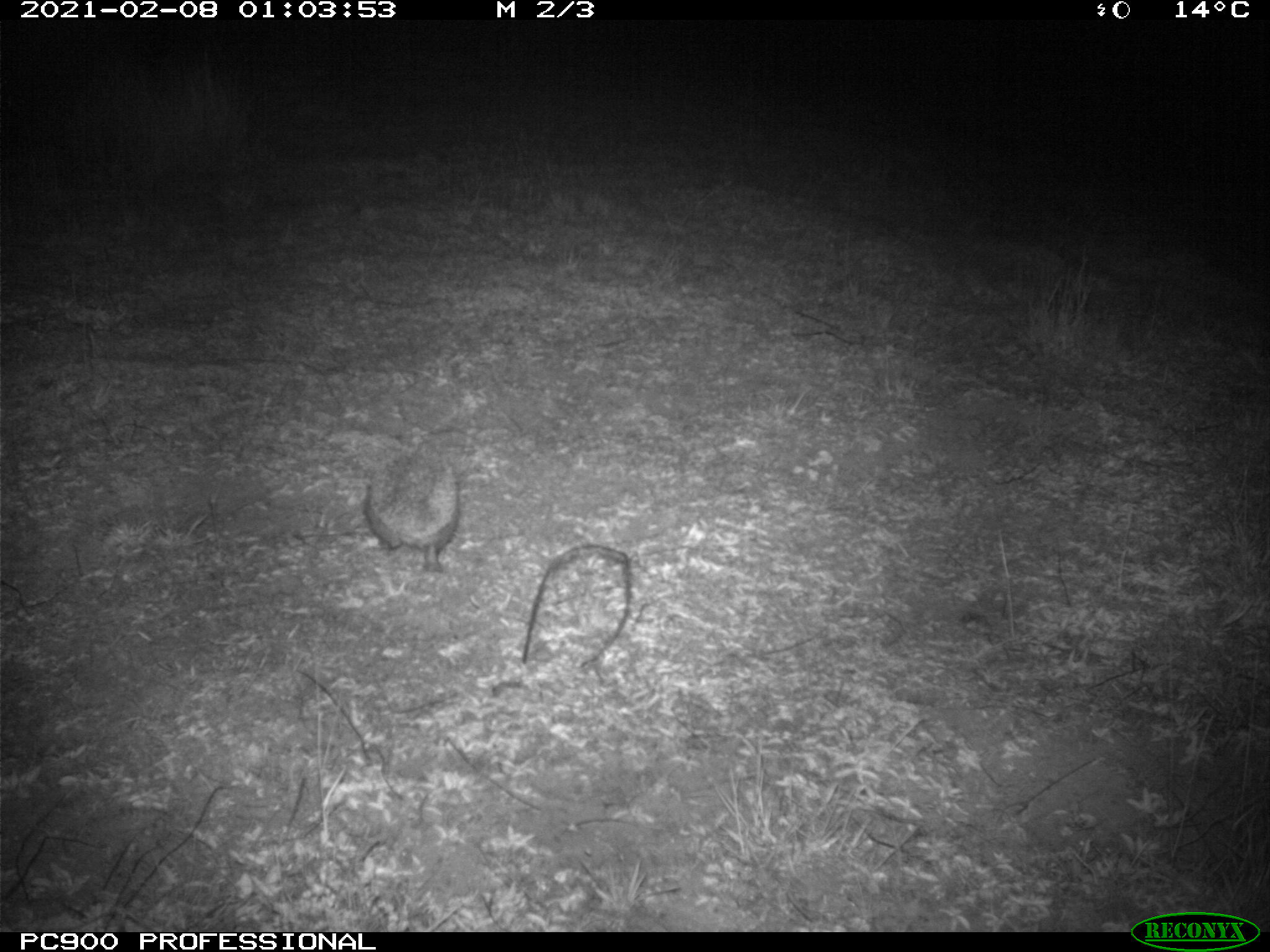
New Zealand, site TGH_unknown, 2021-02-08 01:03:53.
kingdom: Animalia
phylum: Chordata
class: Mammalia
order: Eulipotyphla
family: Erinaceidae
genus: Erinaceus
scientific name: Erinaceus europaeus europaeus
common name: european hedgehog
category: hedgehog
Hedgehog (european hedgehog) (Erinaceus europaeus europaeus).